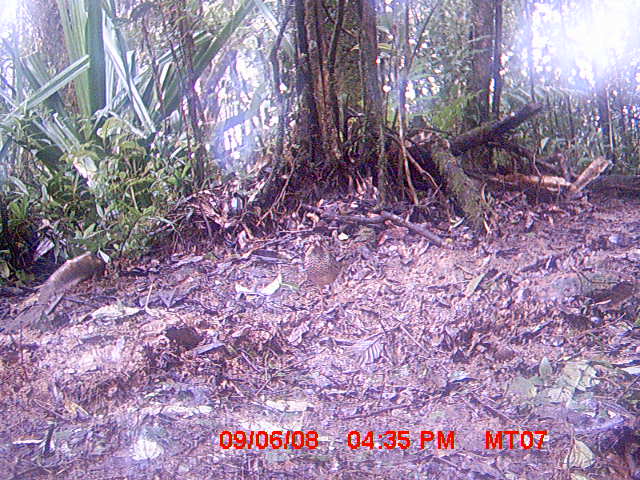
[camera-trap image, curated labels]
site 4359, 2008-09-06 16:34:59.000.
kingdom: Animalia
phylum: Chordata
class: Aves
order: Coraciiformes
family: Brachypteraciidae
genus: Brachypteracias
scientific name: Brachypteracias squamiger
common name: scaly ground-roller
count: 1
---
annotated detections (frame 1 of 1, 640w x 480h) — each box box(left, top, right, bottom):
brachypteracias squamiger: box(301, 233, 342, 320)